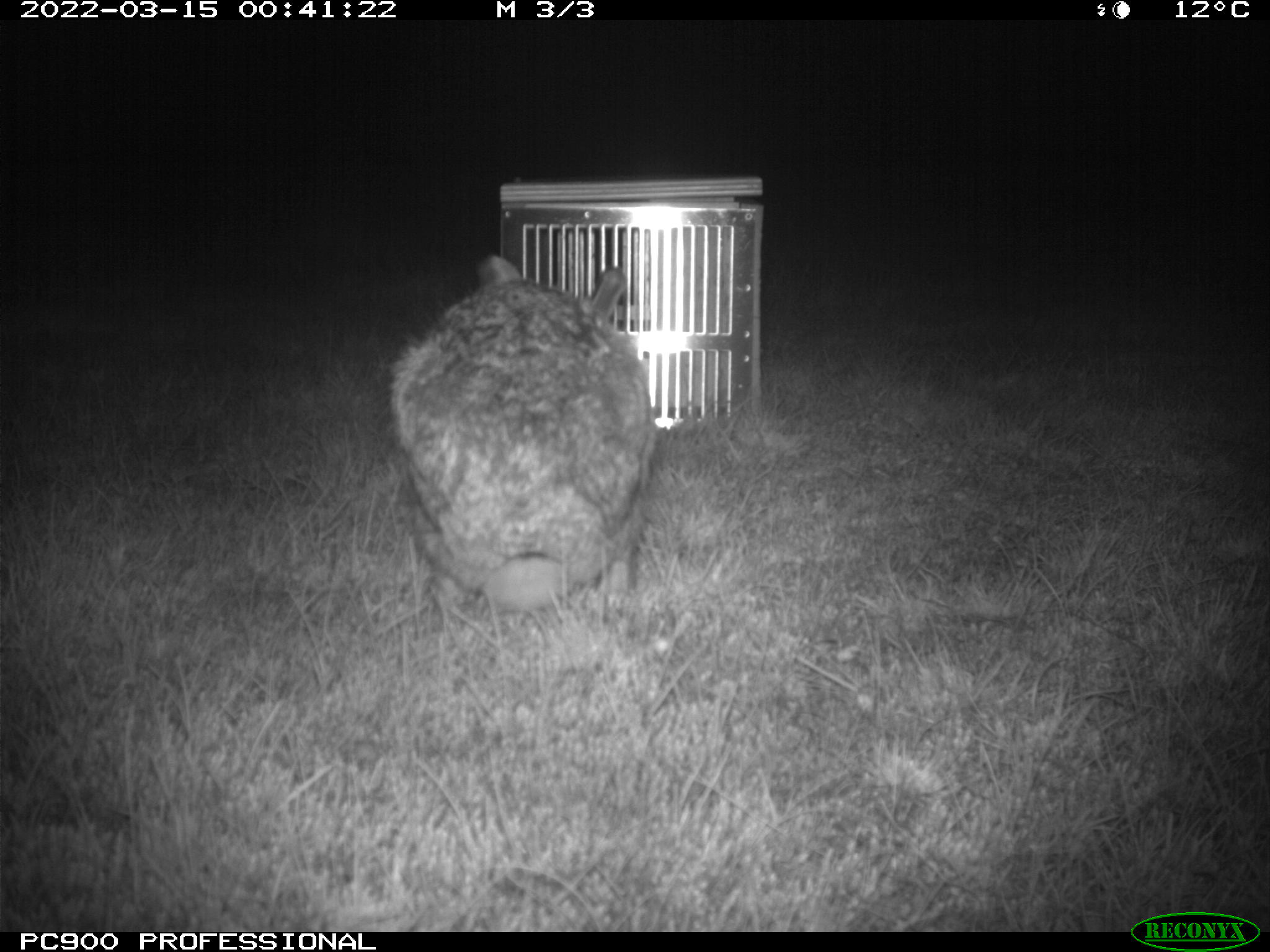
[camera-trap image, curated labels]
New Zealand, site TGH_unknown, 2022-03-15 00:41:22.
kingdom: Animalia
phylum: Chordata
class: Mammalia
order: Lagomorpha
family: Leporidae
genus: Lepus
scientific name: Lepus europaeus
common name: brown hare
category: hare